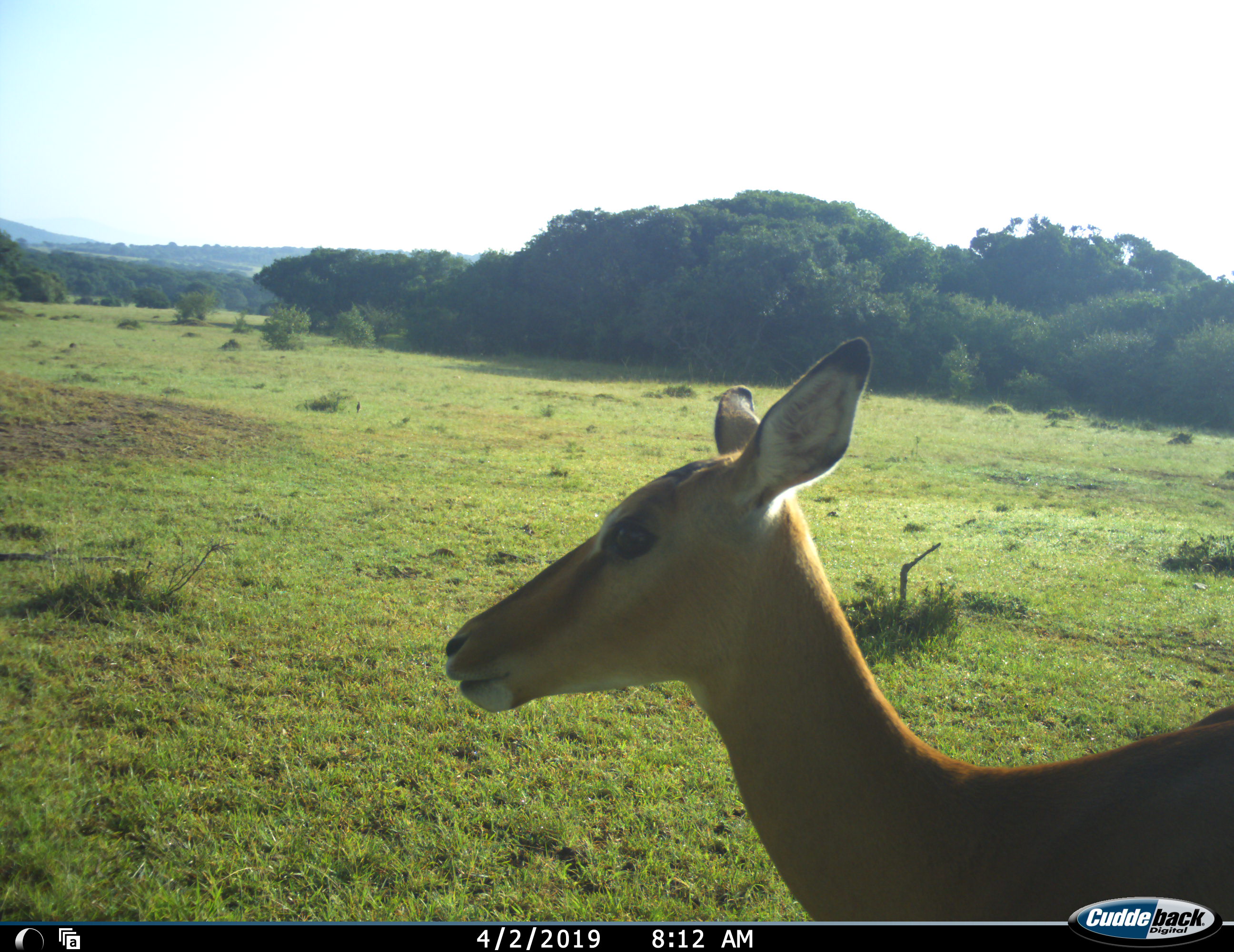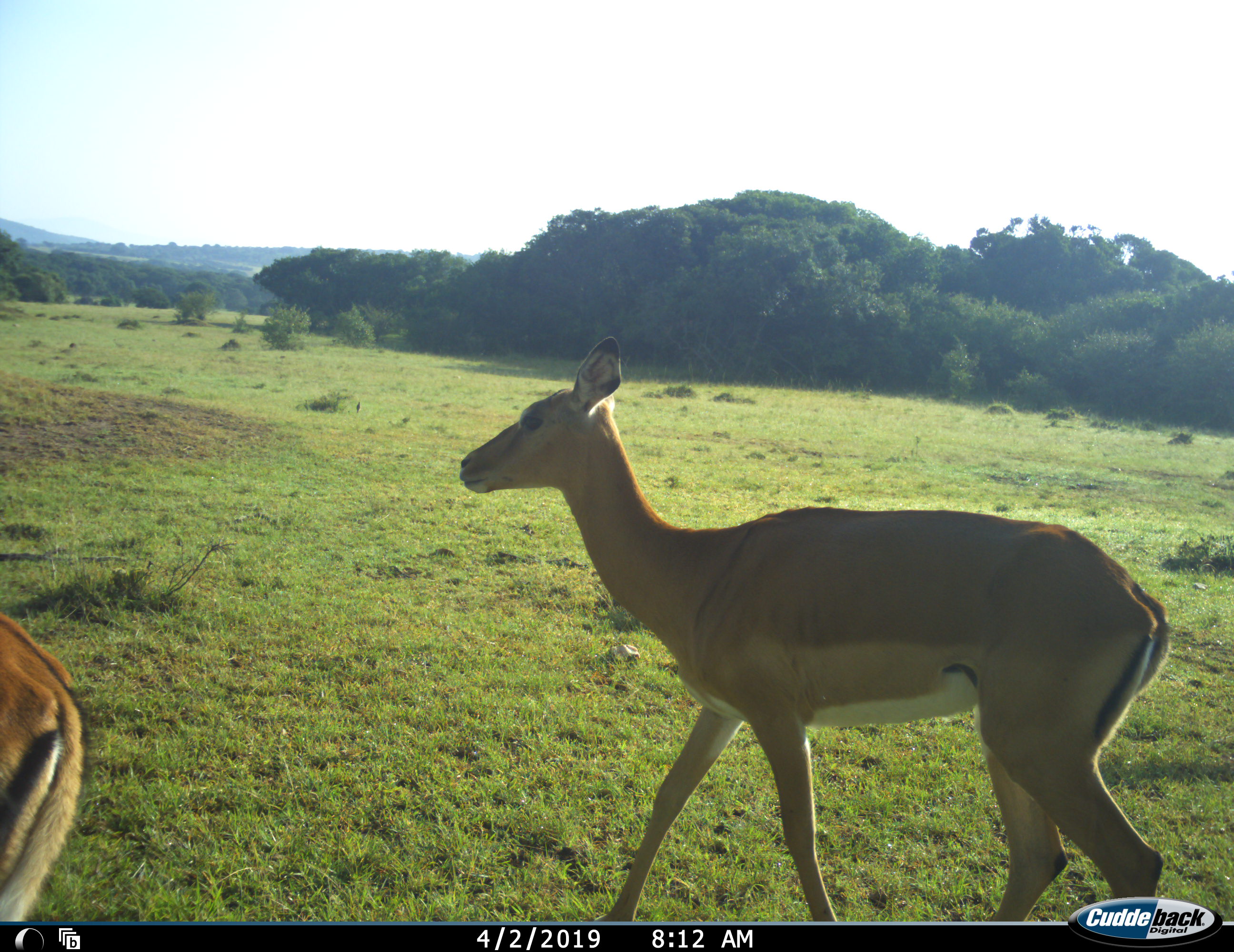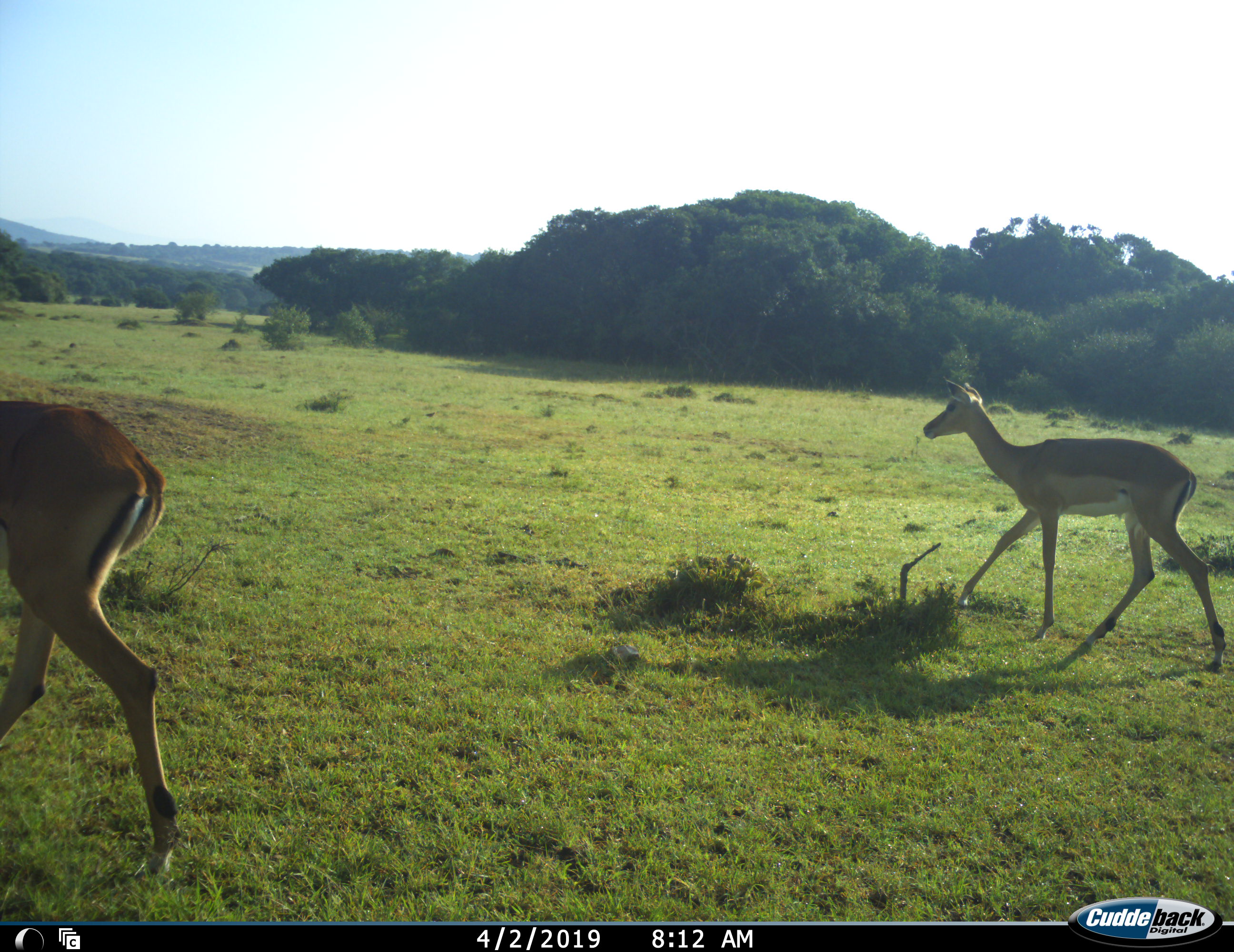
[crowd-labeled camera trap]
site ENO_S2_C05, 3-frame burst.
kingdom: Animalia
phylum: Chordata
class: Mammalia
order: Artiodactyla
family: Bovidae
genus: Aepyceros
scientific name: Aepyceros melampus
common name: impala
Impala (Aepyceros melampus), count 3. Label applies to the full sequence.